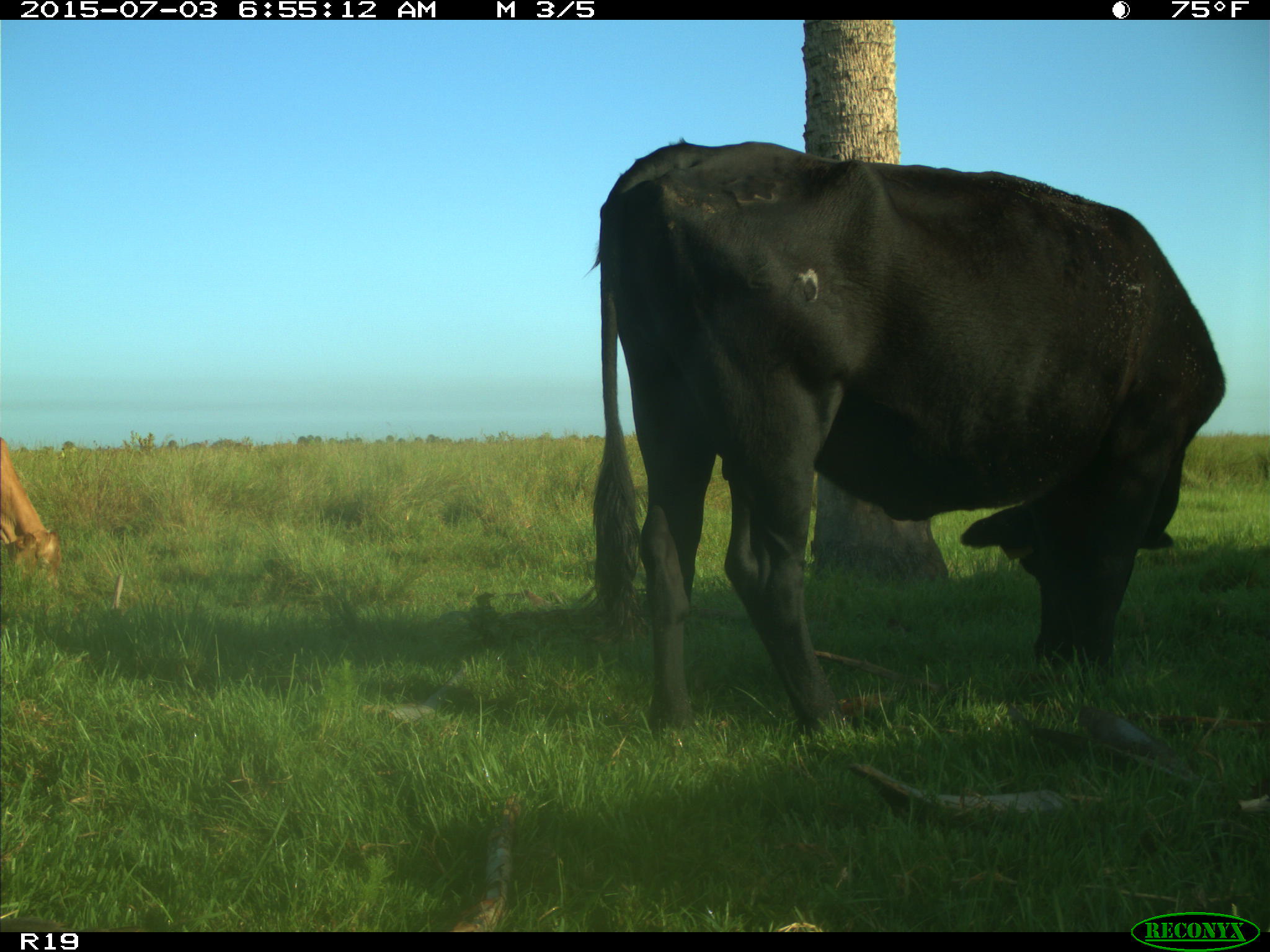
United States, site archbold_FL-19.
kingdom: Animalia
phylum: Chordata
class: Mammalia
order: Artiodactyla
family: Bovidae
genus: Bos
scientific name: Bos taurus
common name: domestic cow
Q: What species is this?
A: Bos taurus (domestic cow).